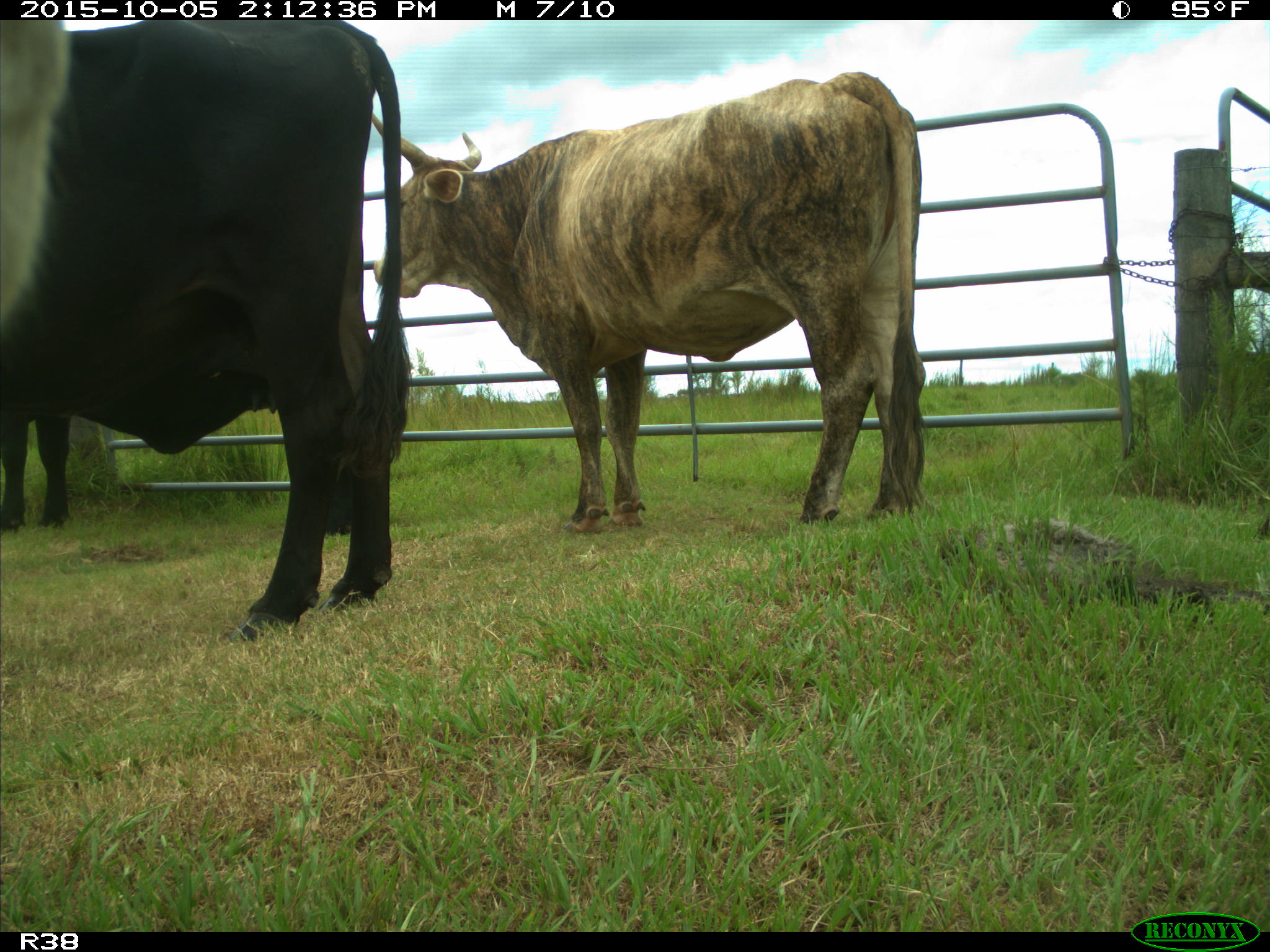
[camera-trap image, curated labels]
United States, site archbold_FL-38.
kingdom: Animalia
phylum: Chordata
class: Mammalia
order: Artiodactyla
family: Bovidae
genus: Bos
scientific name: Bos taurus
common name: domestic cow